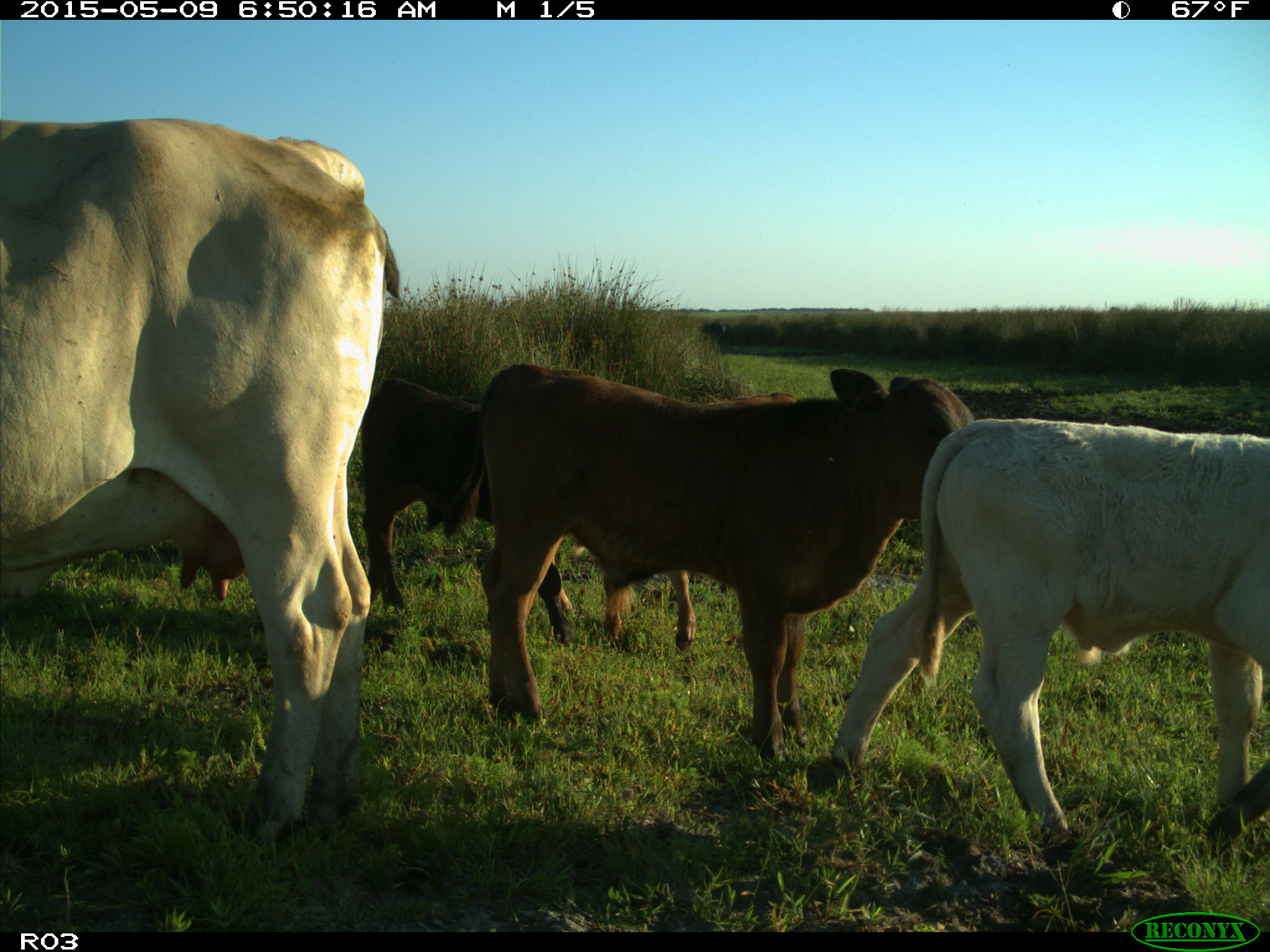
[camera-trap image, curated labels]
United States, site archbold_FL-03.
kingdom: Animalia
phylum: Chordata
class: Mammalia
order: Artiodactyla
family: Bovidae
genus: Bos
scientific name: Bos taurus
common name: domestic cow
Bos taurus (domestic cow).